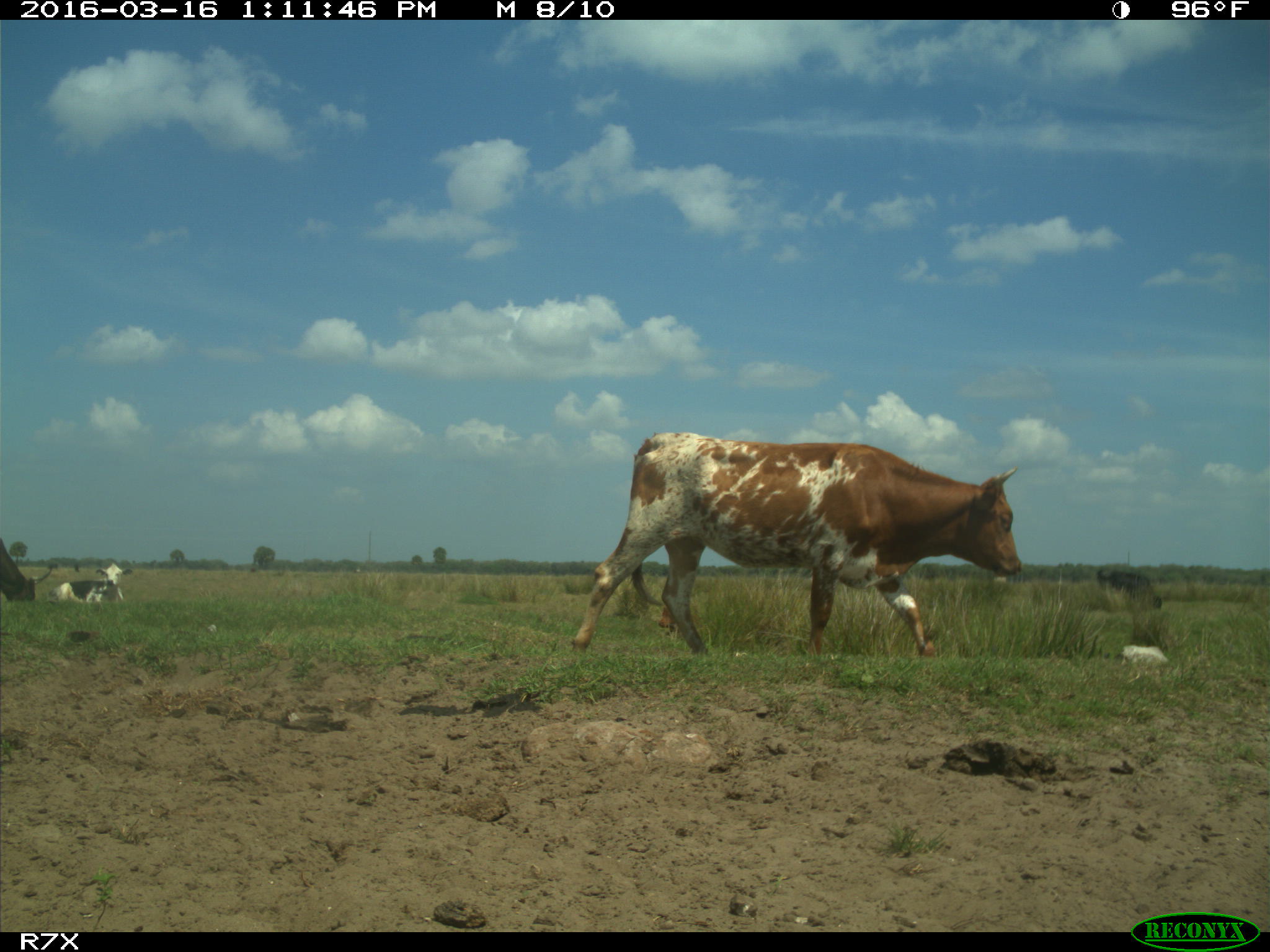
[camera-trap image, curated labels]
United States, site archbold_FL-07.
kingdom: Animalia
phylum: Chordata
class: Mammalia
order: Artiodactyla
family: Bovidae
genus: Bos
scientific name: Bos taurus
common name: domestic cow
Bos taurus (domestic cow).